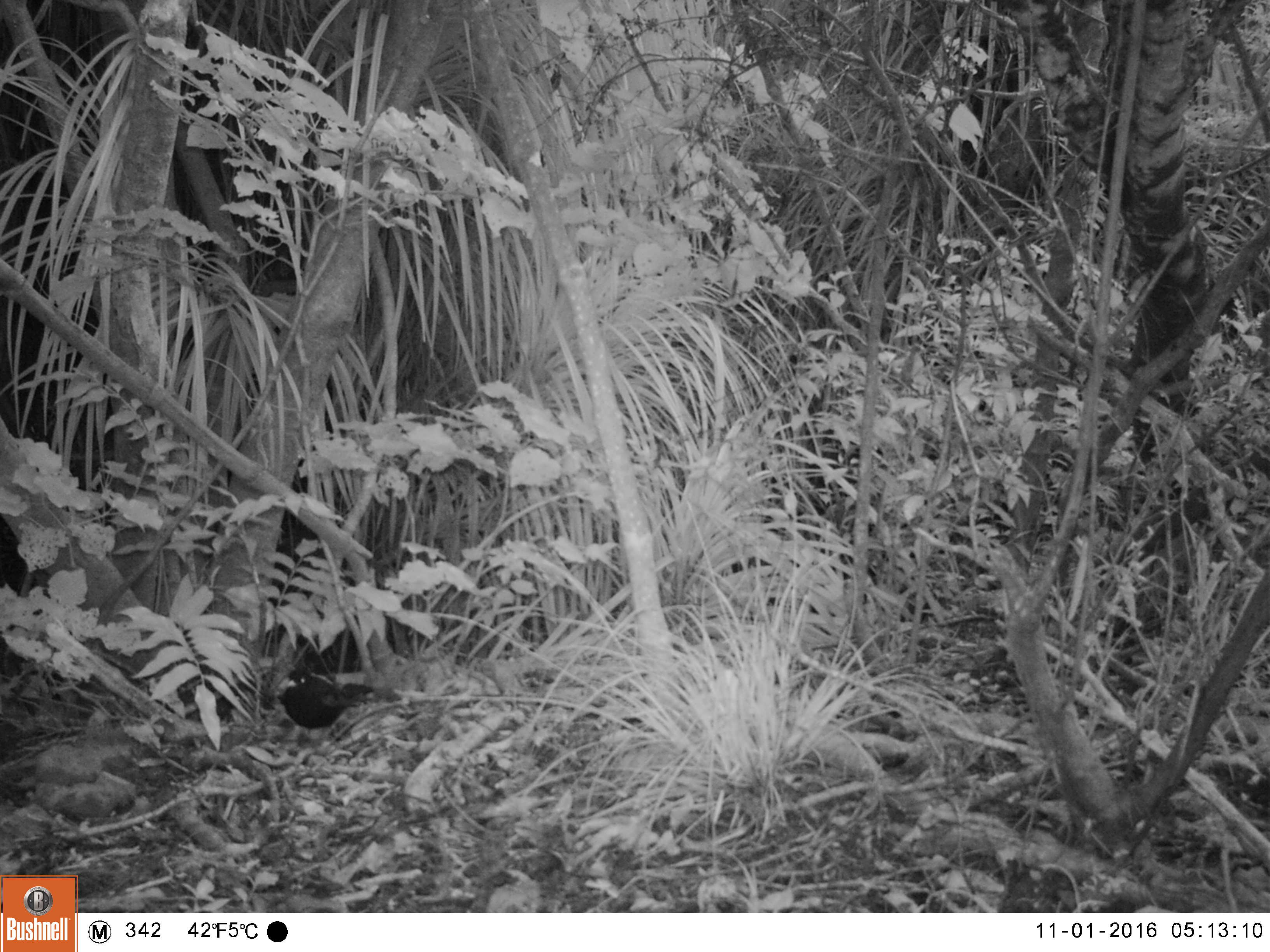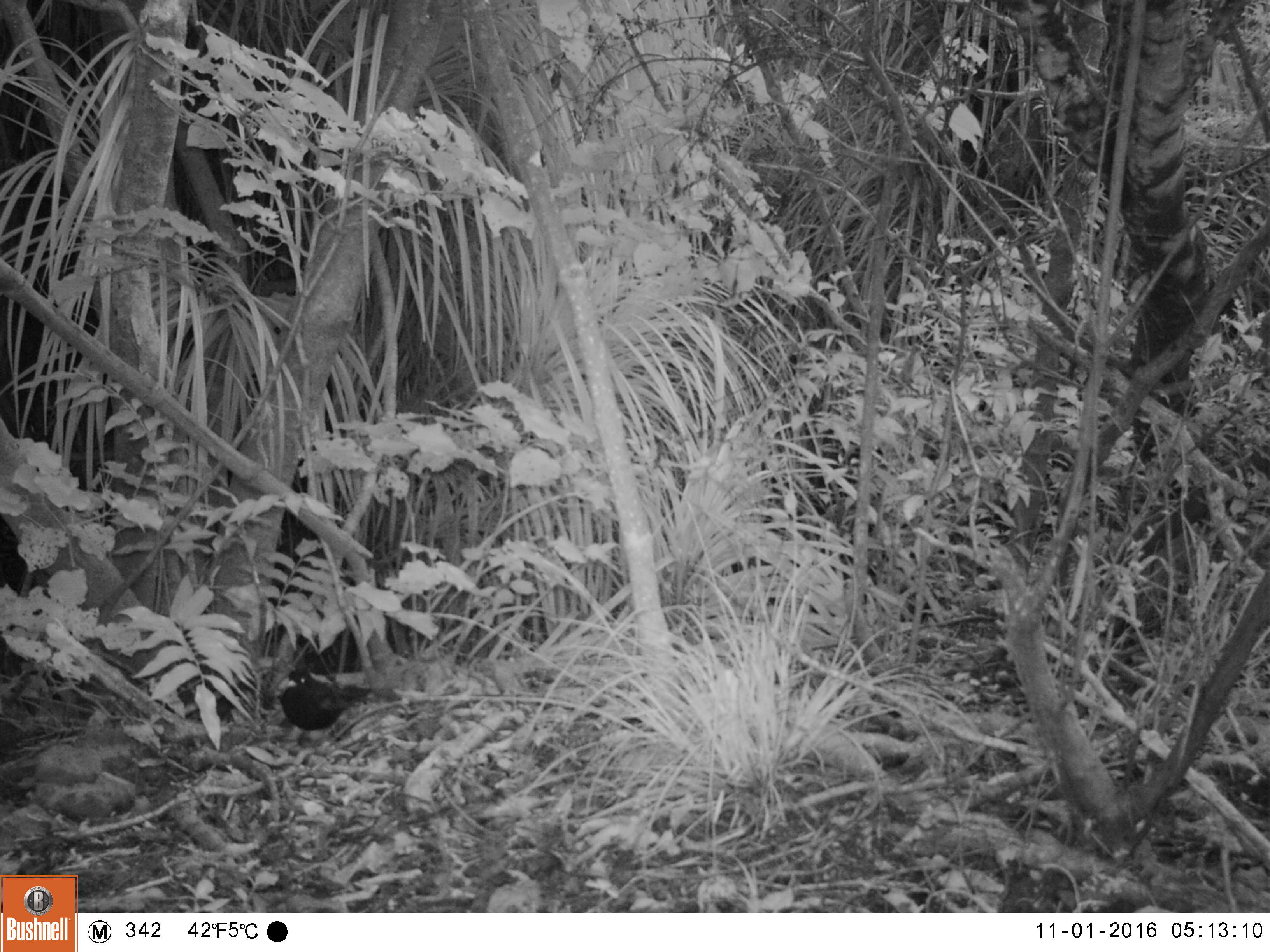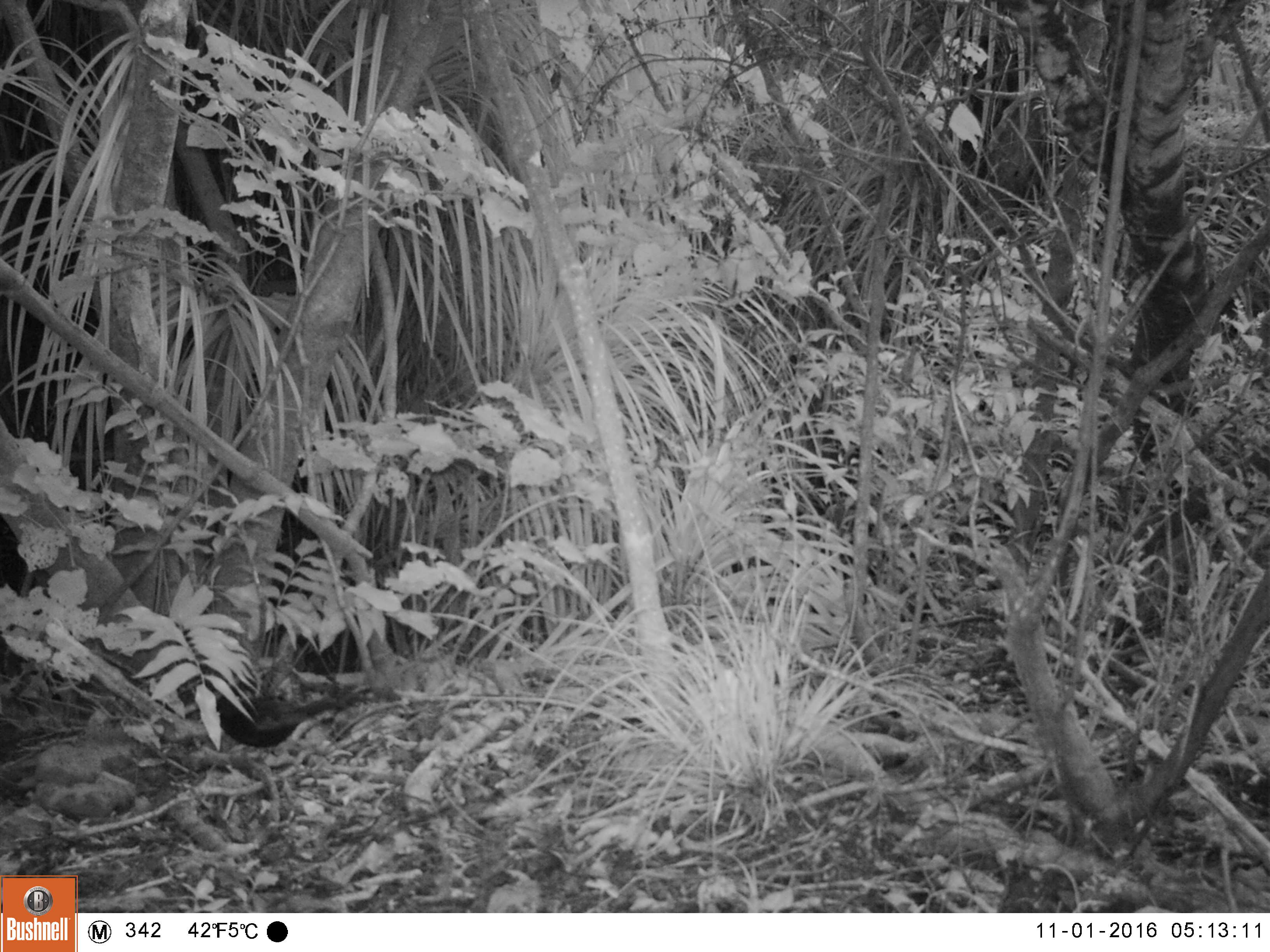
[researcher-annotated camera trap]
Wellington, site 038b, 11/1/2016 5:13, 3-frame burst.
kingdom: Animalia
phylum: Chordata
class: Aves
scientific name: Aves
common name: bird